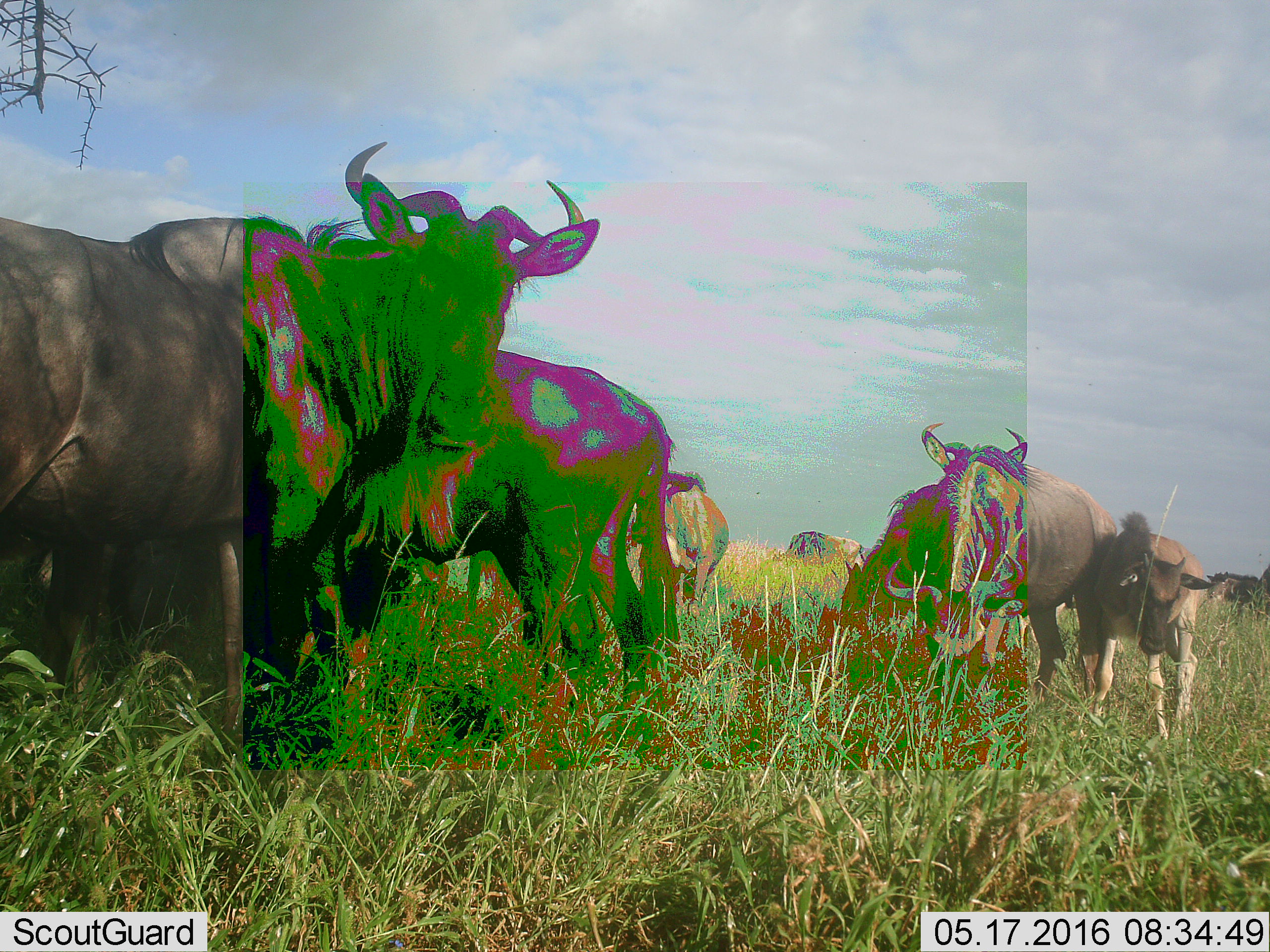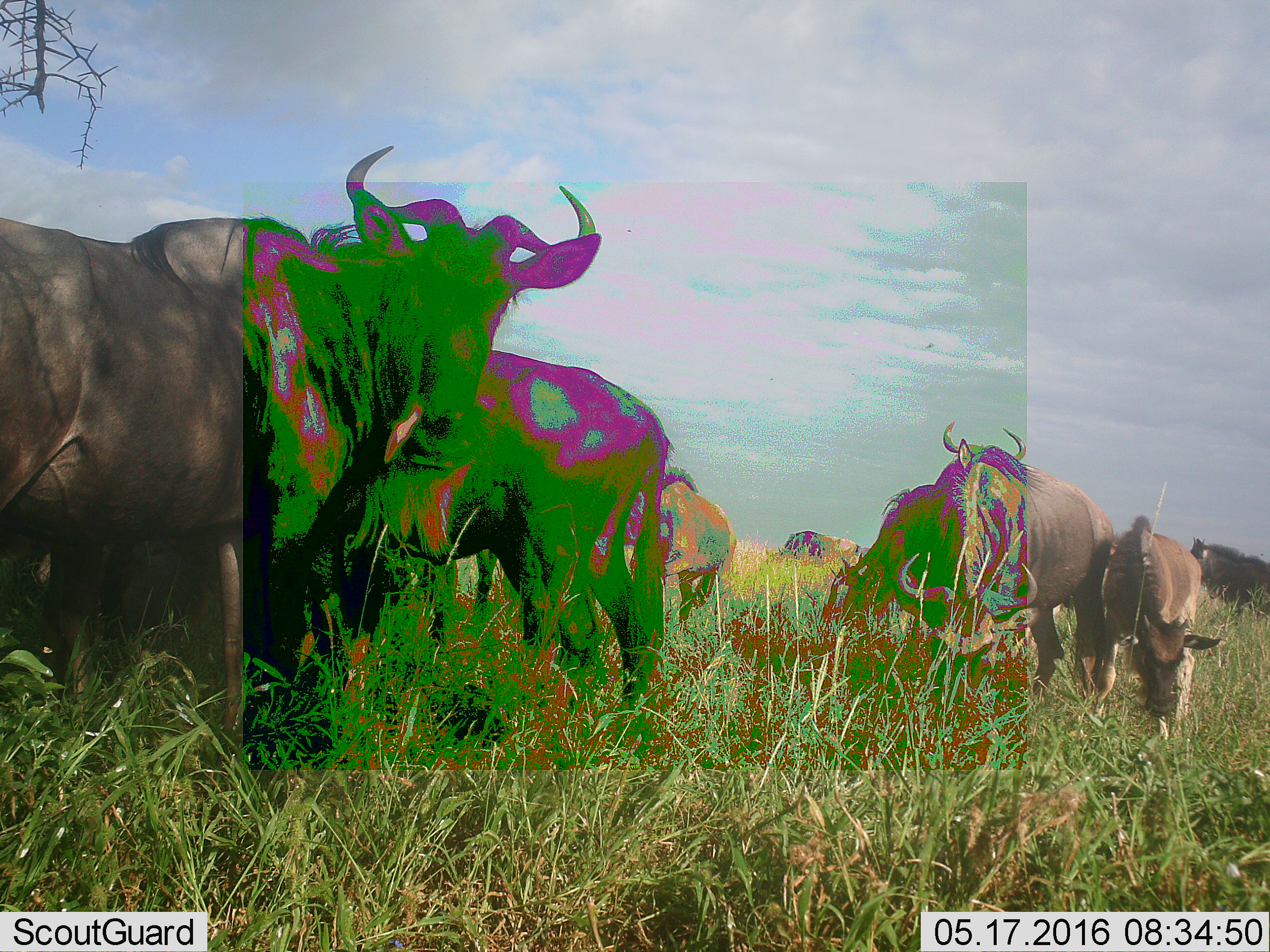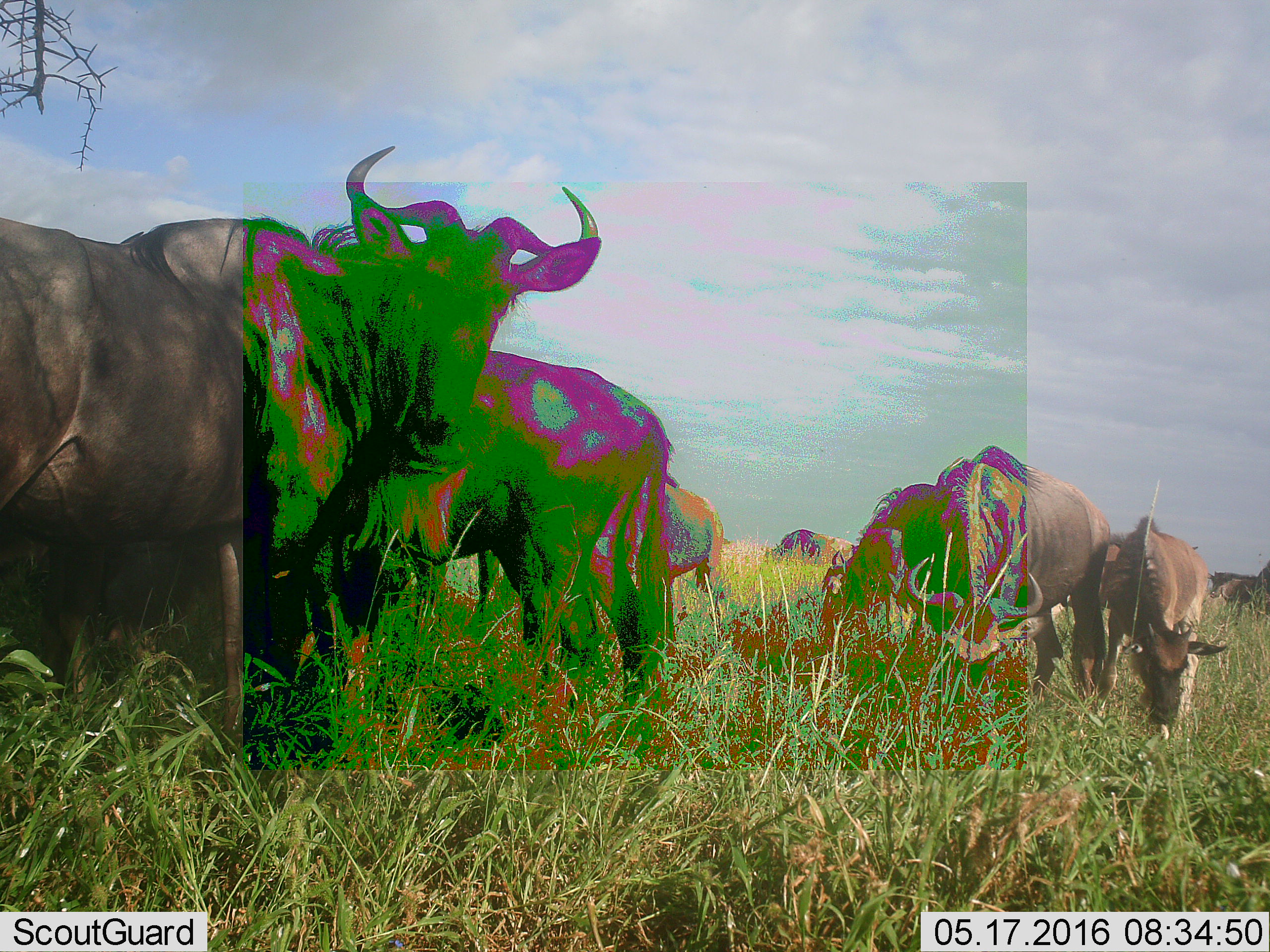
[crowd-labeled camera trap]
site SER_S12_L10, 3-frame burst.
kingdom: Animalia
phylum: Chordata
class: Mammalia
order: Artiodactyla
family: Bovidae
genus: Connochaetes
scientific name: Connochaetes taurinus taurinus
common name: blue wildebeest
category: wildebeestblue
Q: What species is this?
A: Wildebeestblue (blue wildebeest) (Connochaetes taurinus taurinus).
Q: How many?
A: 7.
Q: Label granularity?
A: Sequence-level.